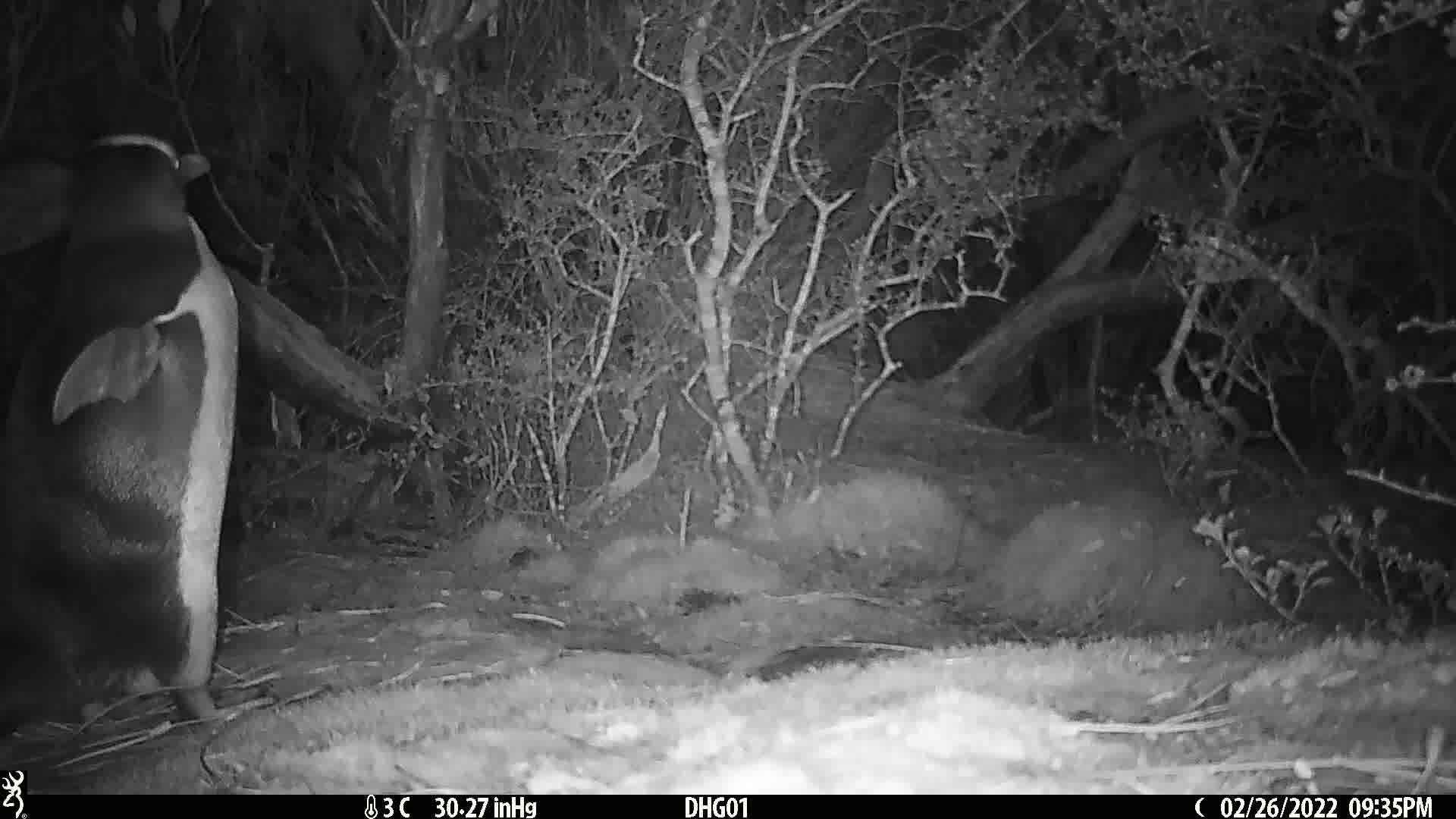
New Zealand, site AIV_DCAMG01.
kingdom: Animalia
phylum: Chordata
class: Aves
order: Sphenisciformes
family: Spheniscidae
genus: Megadyptes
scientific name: Megadyptes antipodes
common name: yellow-eyed penguin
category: yellow eyed penguin